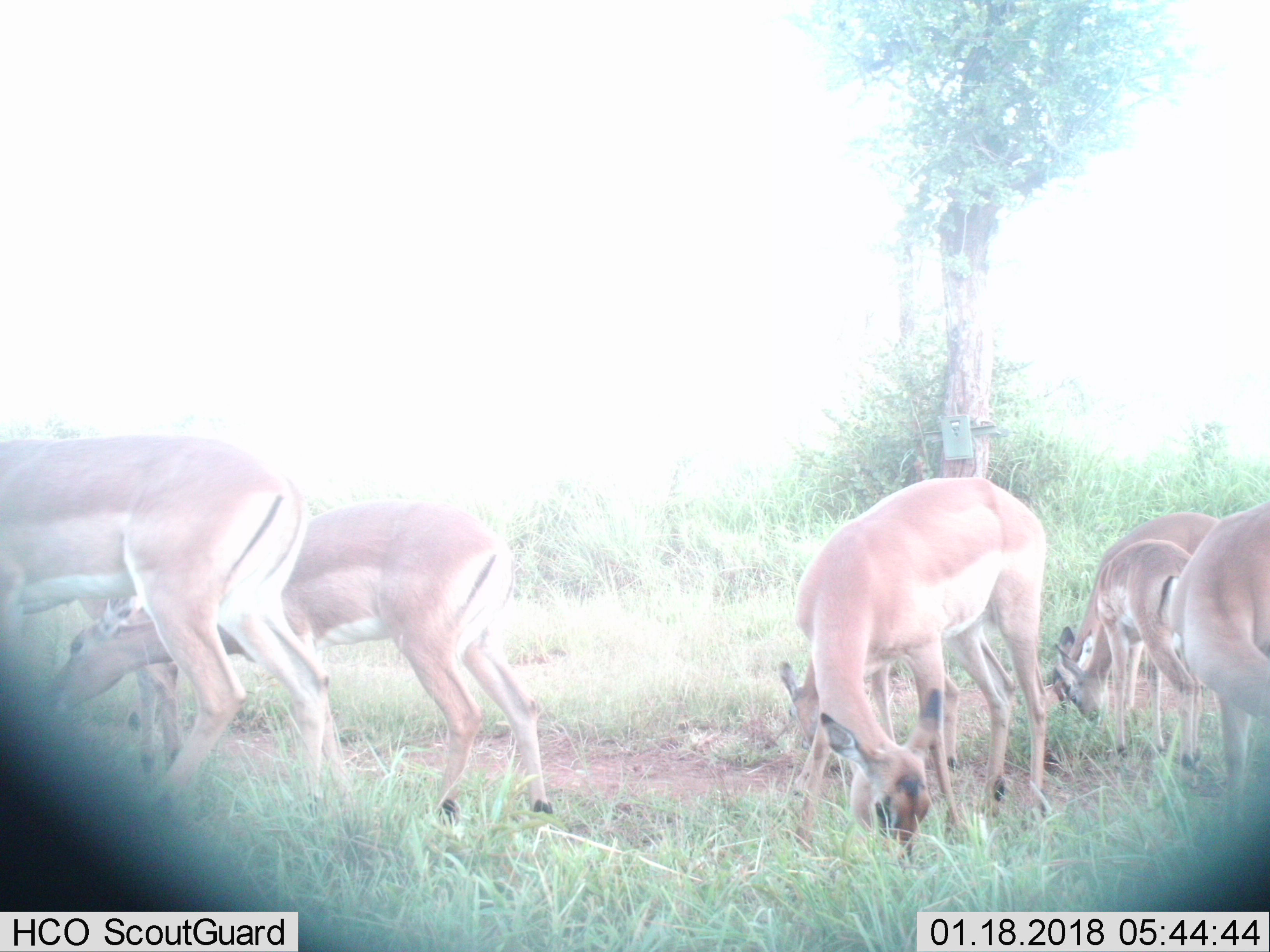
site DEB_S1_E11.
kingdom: Animalia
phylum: Chordata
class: Mammalia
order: Artiodactyla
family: Bovidae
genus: Aepyceros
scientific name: Aepyceros melampus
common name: impala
Impala (Aepyceros melampus), count 8. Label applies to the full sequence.